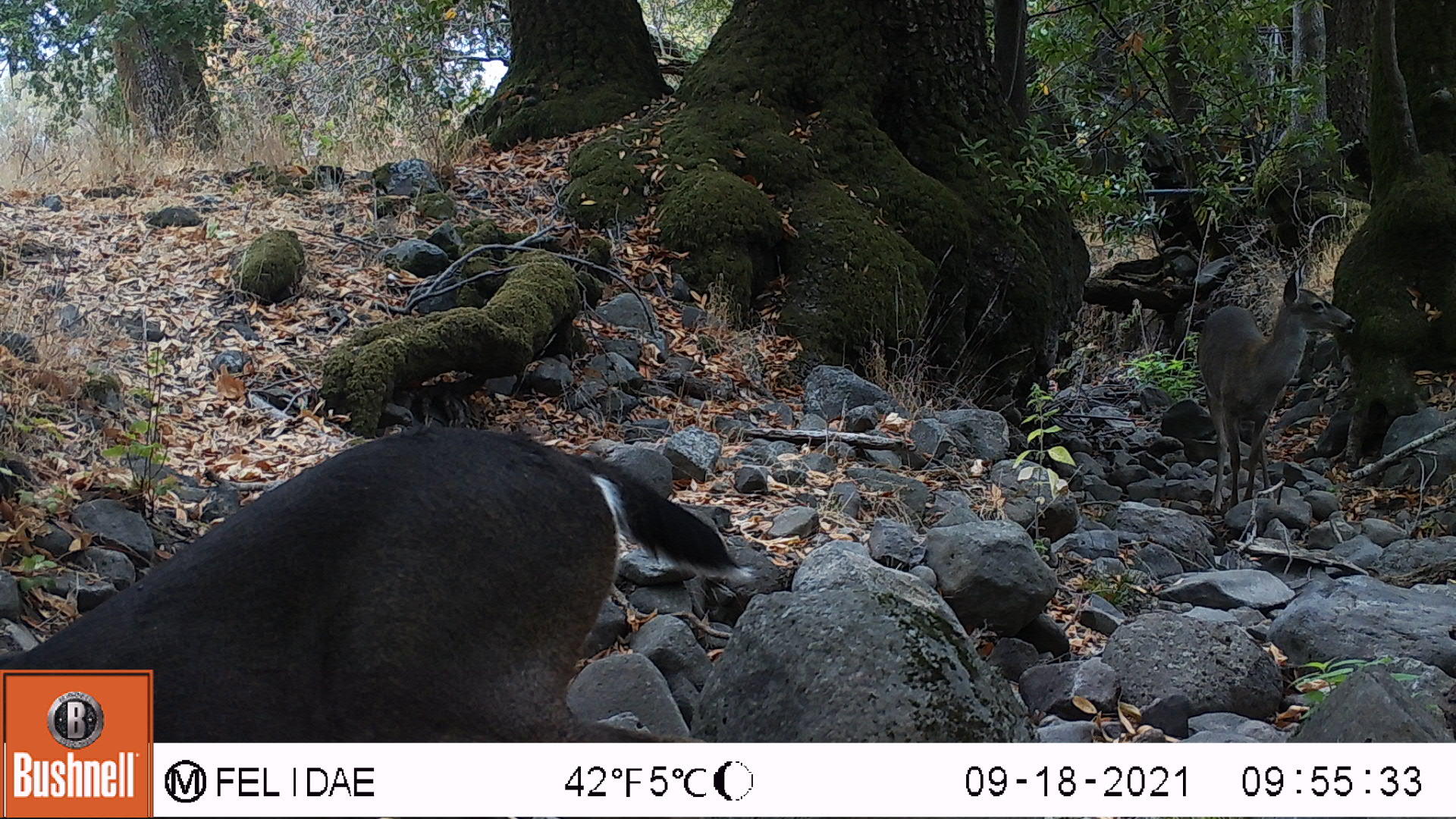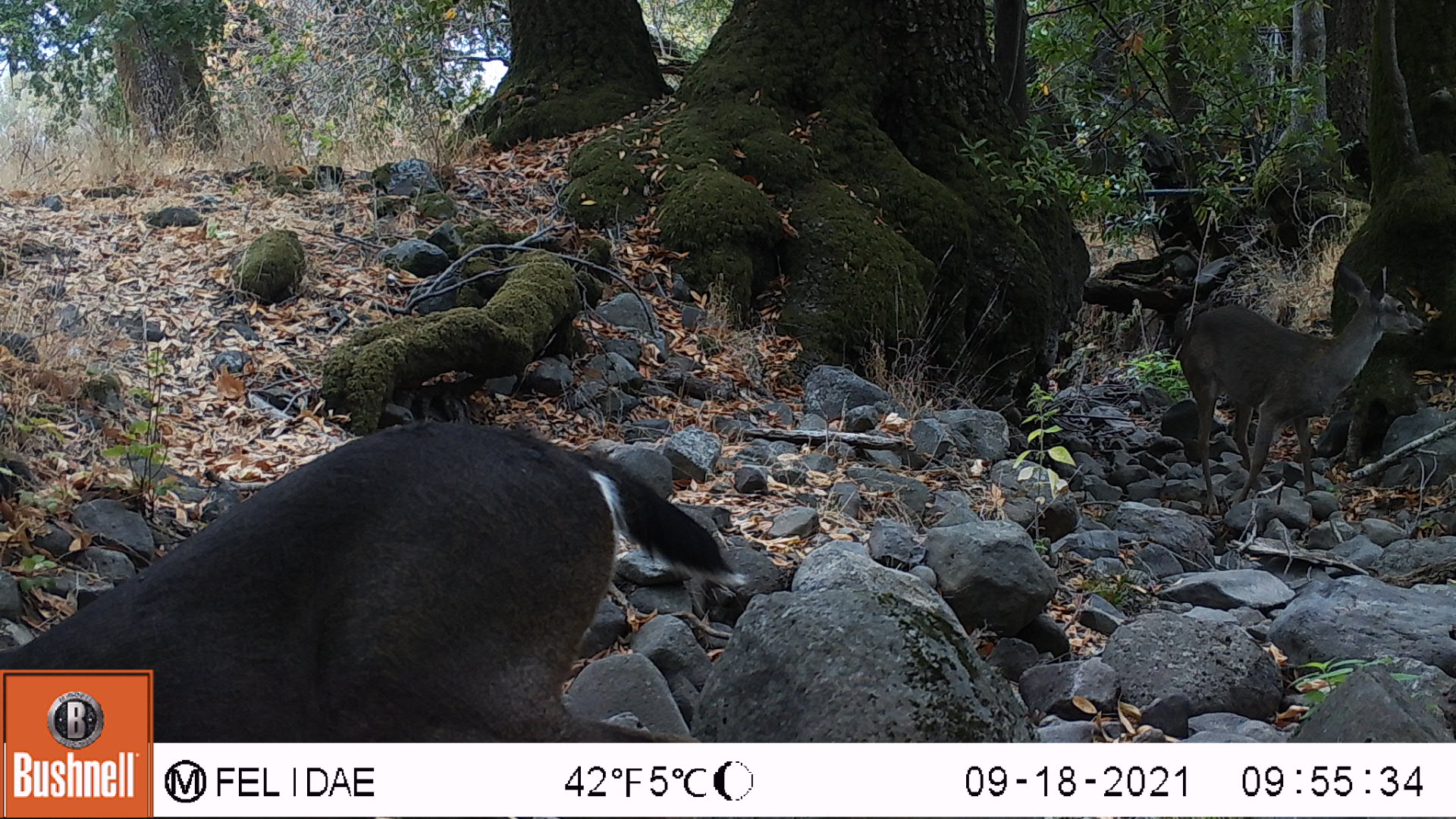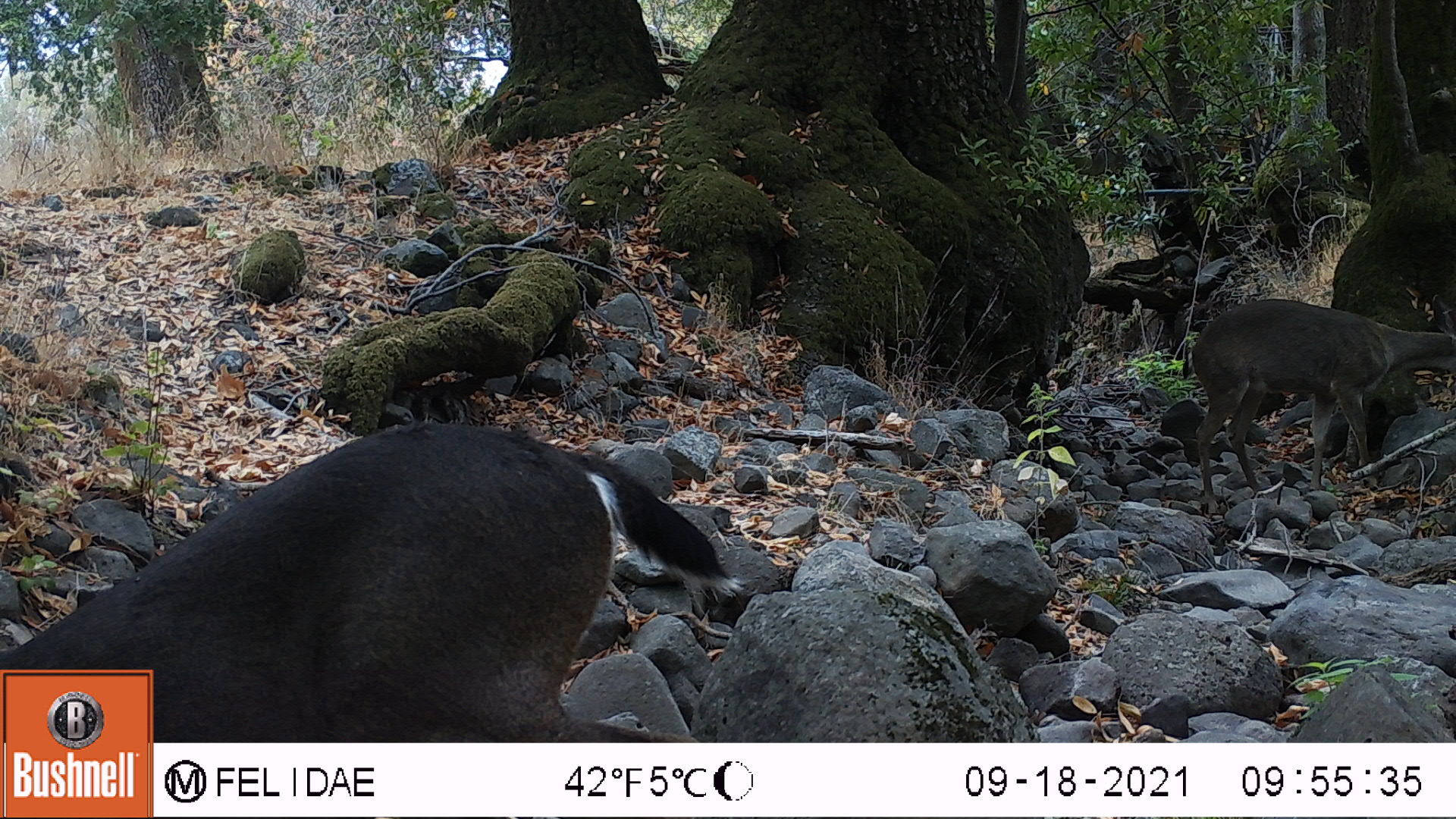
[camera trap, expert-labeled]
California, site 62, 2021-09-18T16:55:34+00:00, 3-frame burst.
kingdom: Animalia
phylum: Chordata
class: Mammalia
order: Artiodactyla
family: Cervidae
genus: Odocoileus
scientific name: Odocoileus hemionus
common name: mule deer